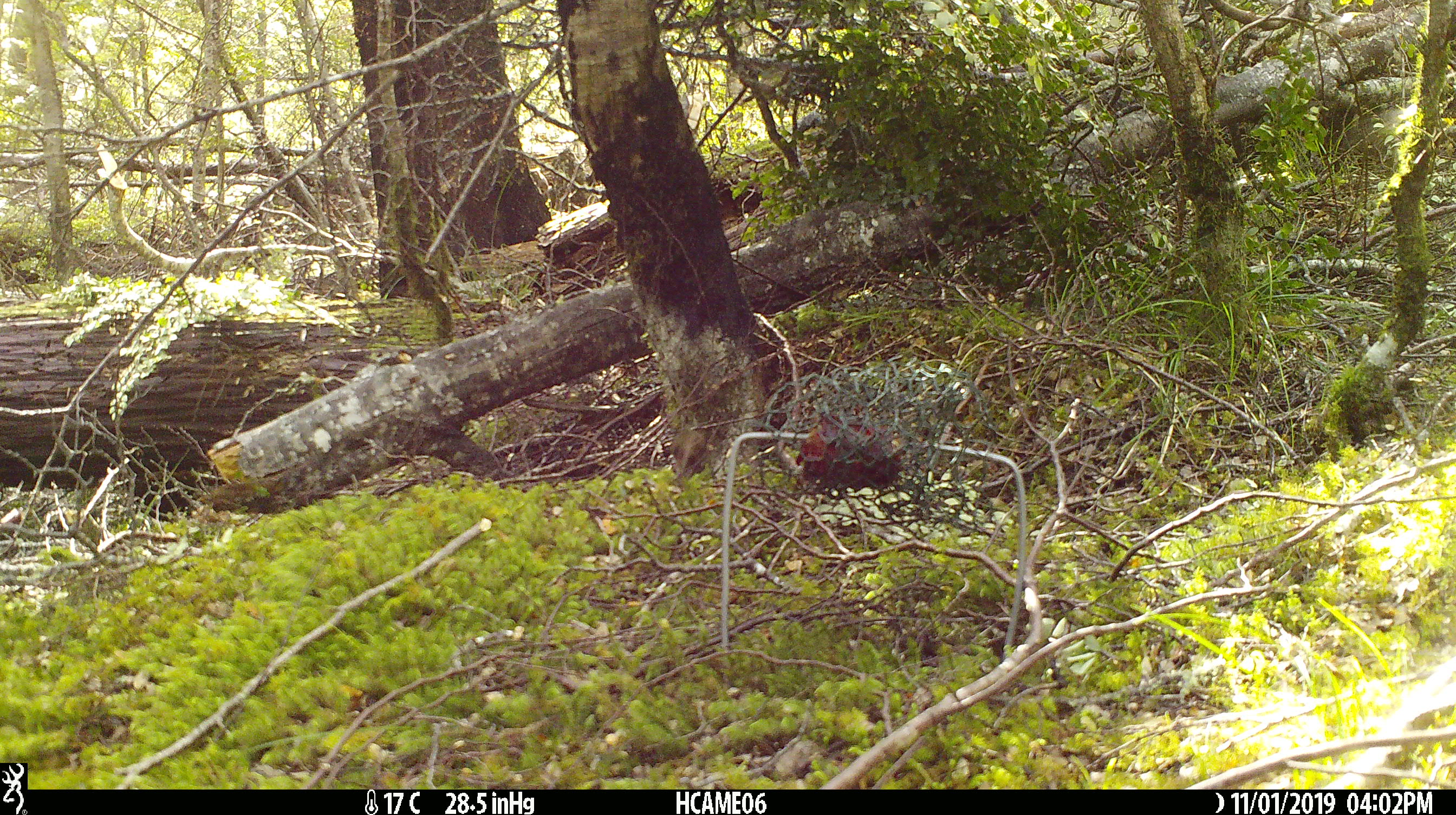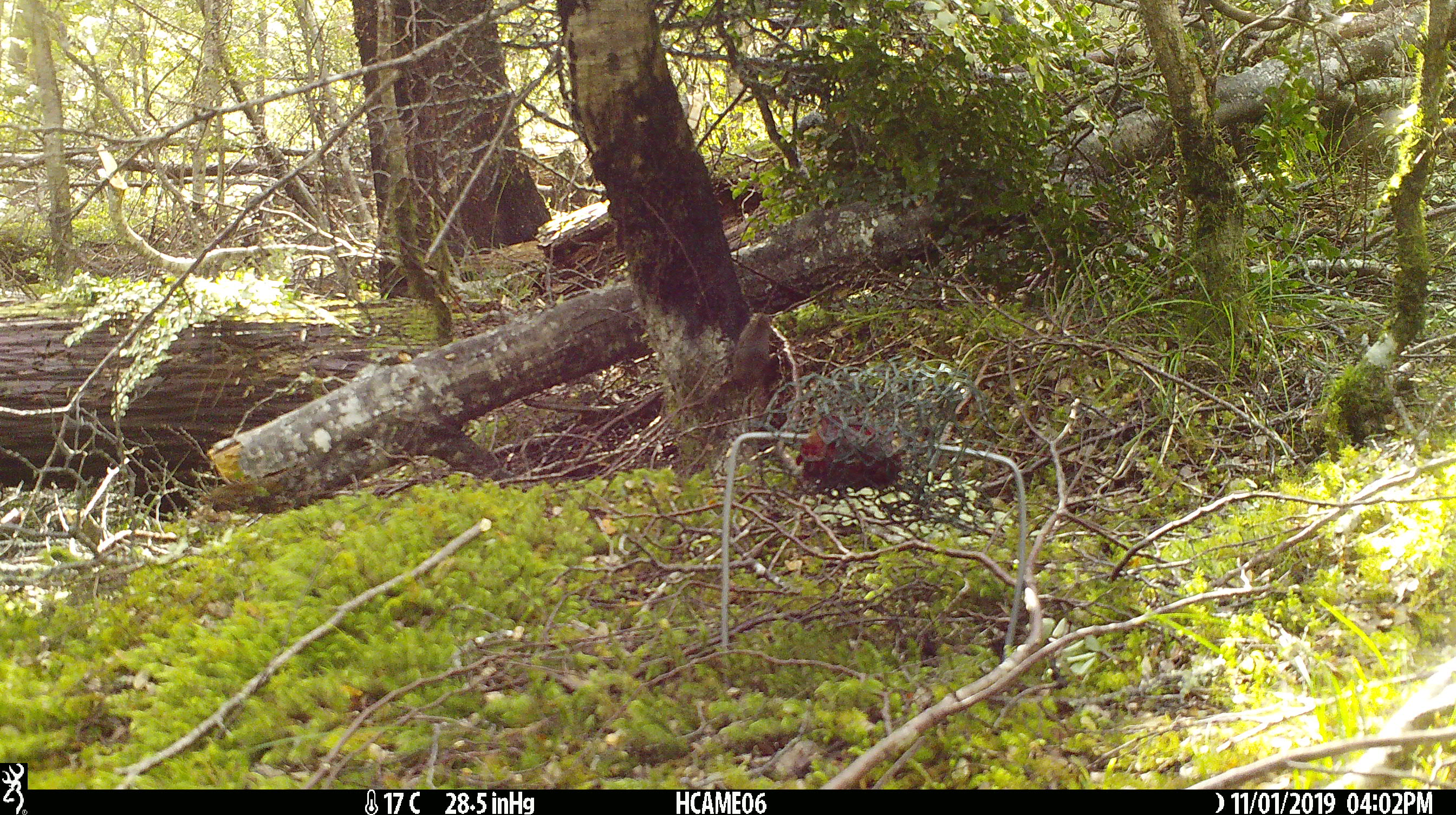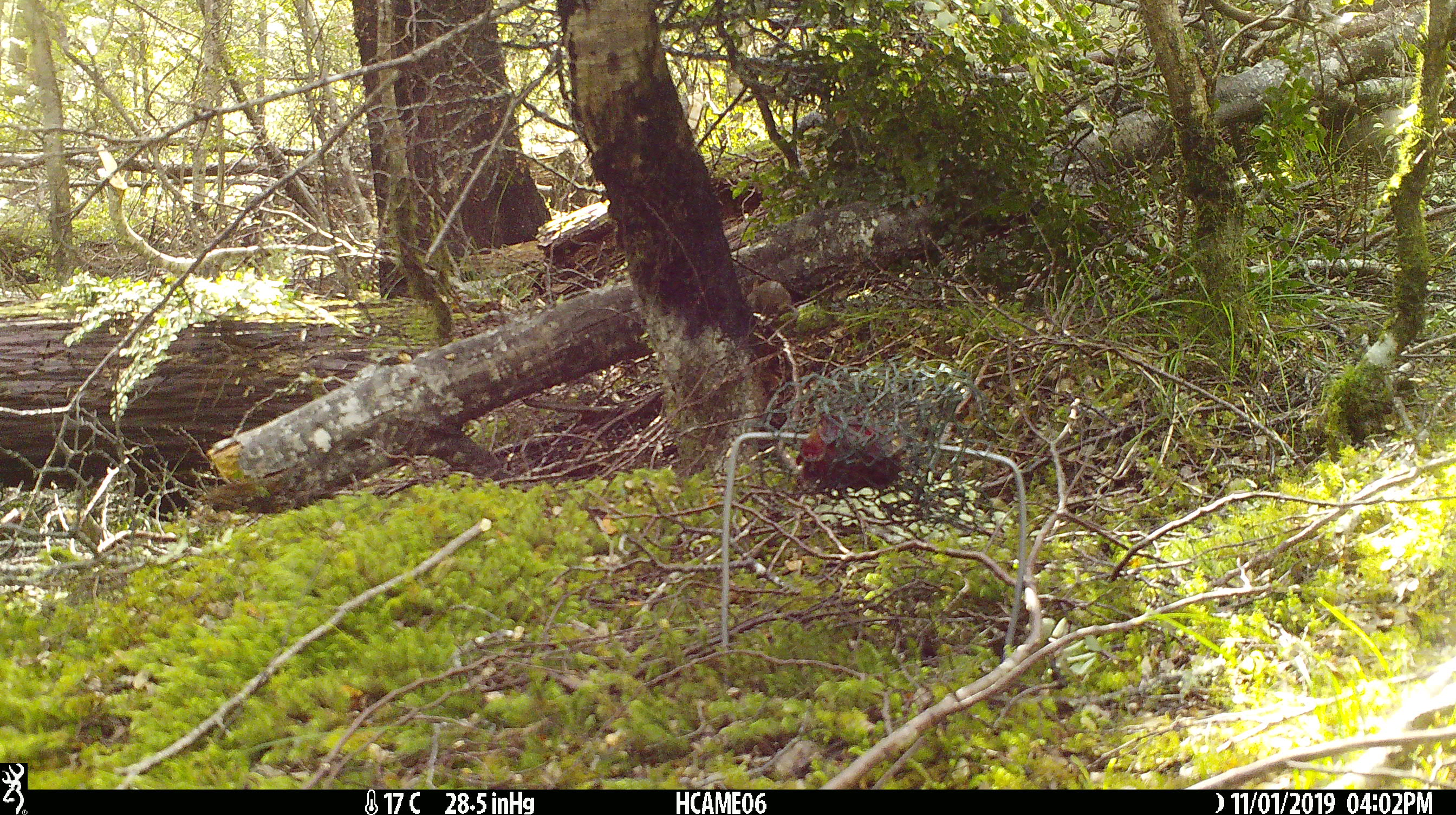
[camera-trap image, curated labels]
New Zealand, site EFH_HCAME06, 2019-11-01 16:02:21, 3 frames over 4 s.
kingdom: Animalia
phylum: Chordata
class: Mammalia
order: Rodentia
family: Muridae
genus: Mus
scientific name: Mus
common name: mouse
Mouse (Mus).